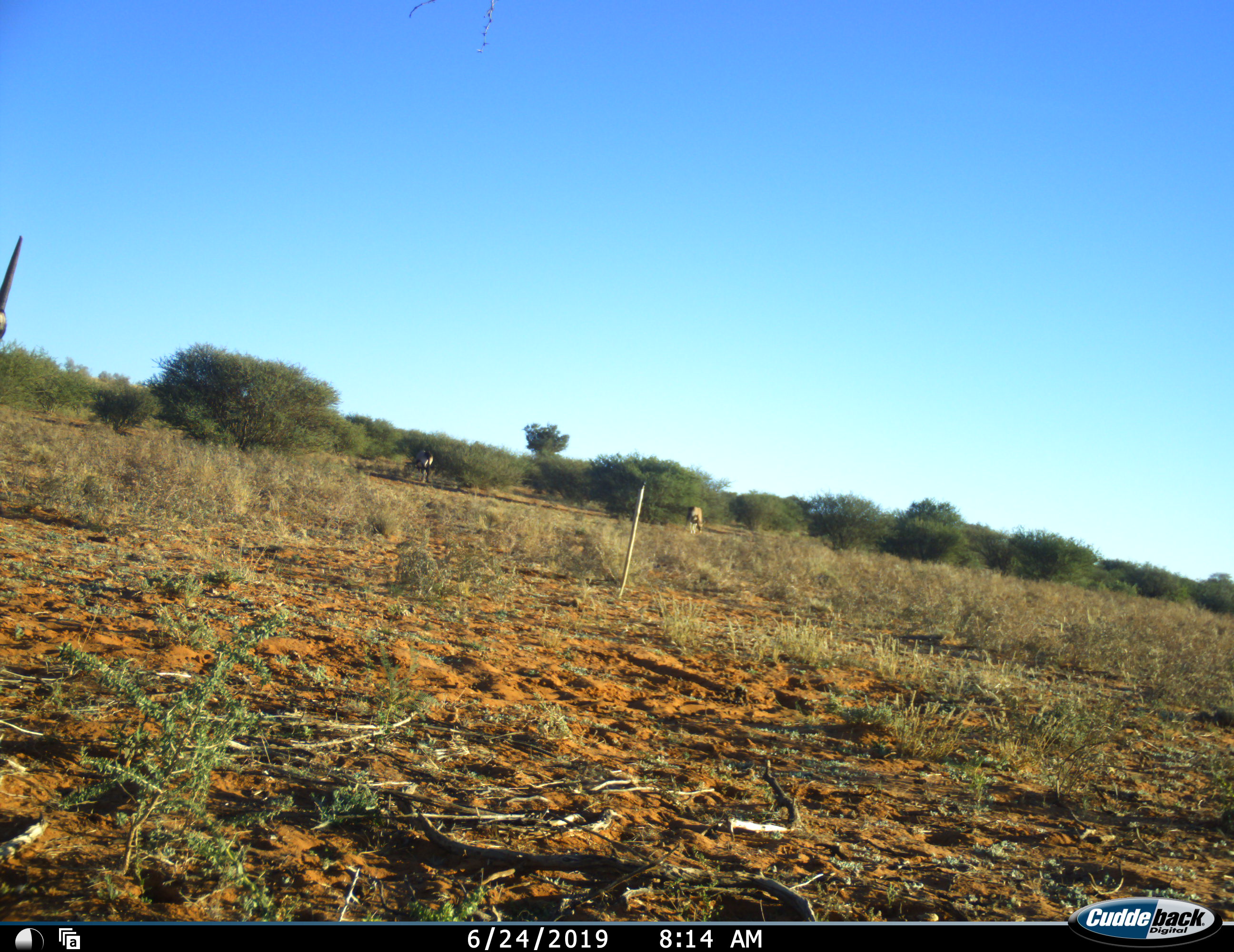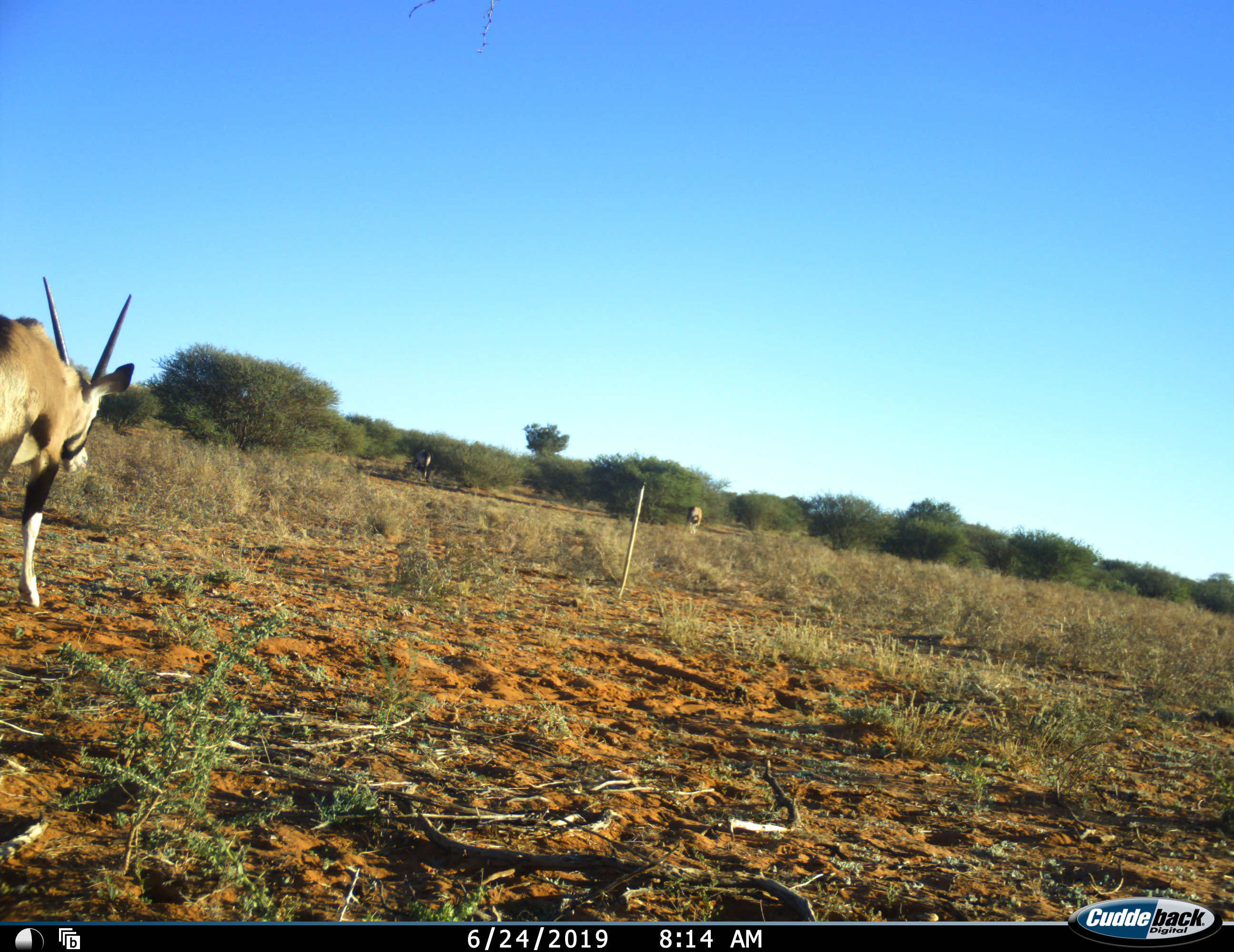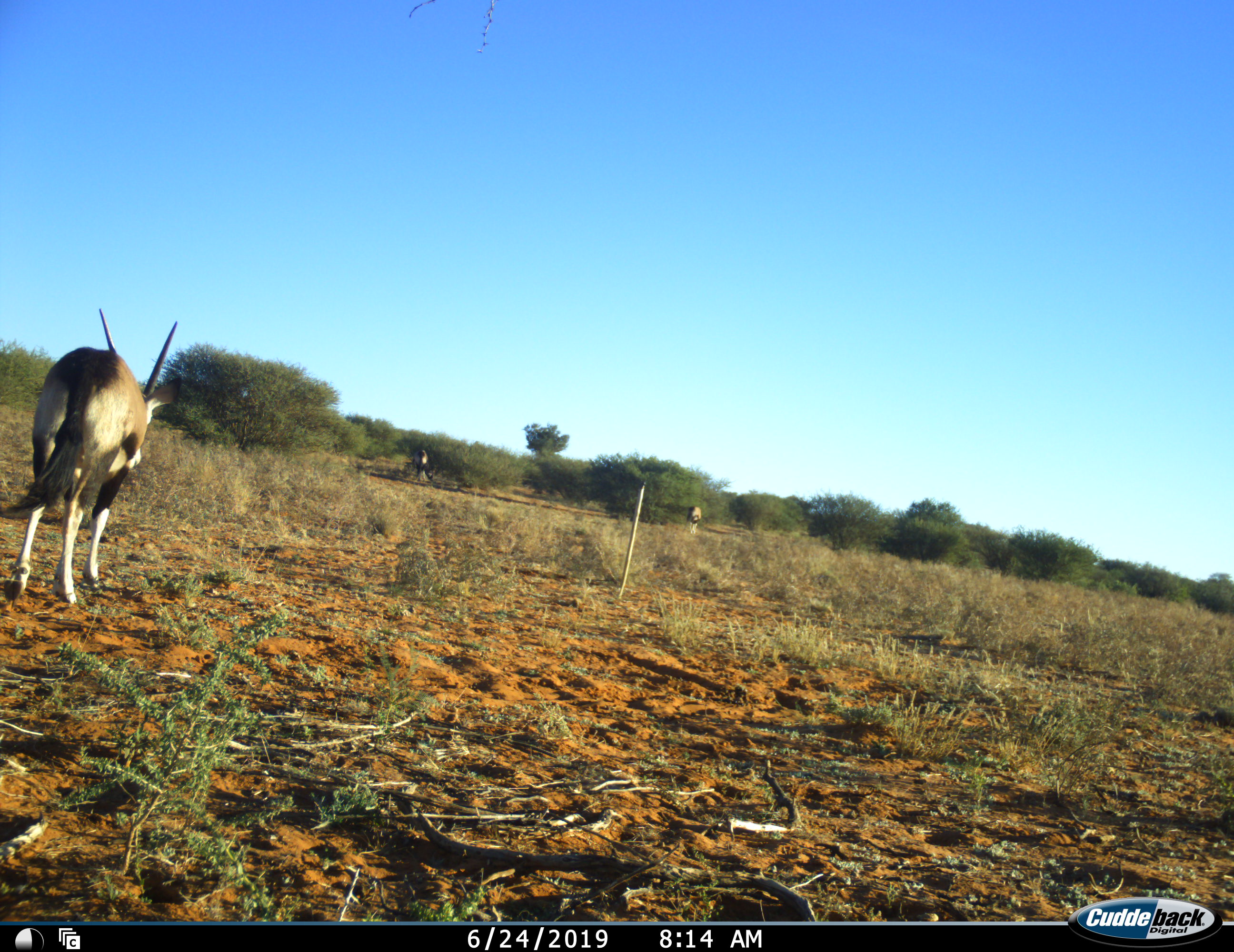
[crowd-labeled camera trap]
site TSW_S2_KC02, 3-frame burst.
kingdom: Animalia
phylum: Chordata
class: Mammalia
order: Artiodactyla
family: Bovidae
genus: Oryx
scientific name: Oryx gazella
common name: gemsbok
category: oryx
Oryx (gemsbok) (Oryx gazella), count 3. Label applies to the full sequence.